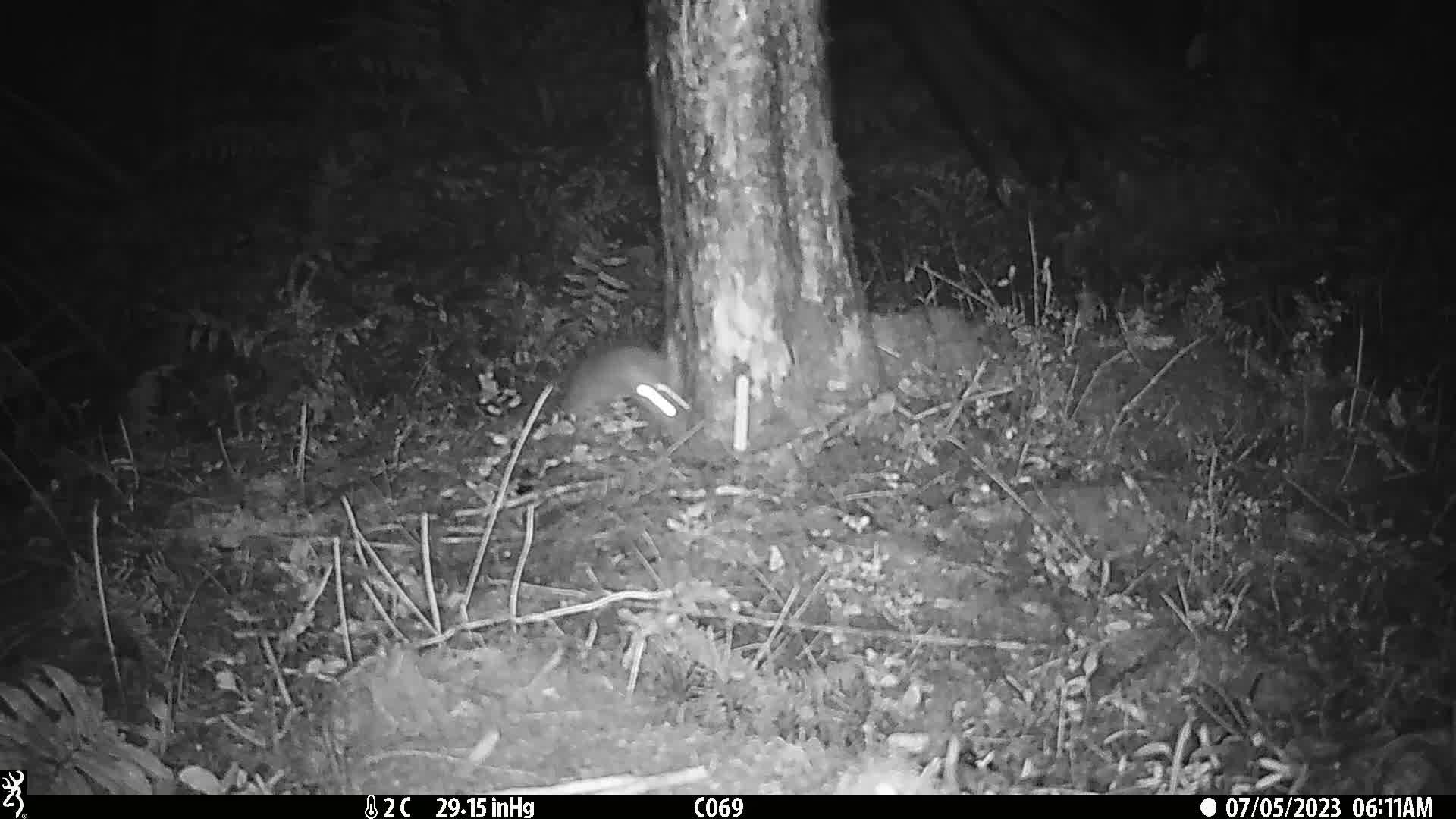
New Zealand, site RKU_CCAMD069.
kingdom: Animalia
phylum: Chordata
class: Mammalia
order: Rodentia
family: Muridae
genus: Rattus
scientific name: Rattus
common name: rat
Rat (Rattus).